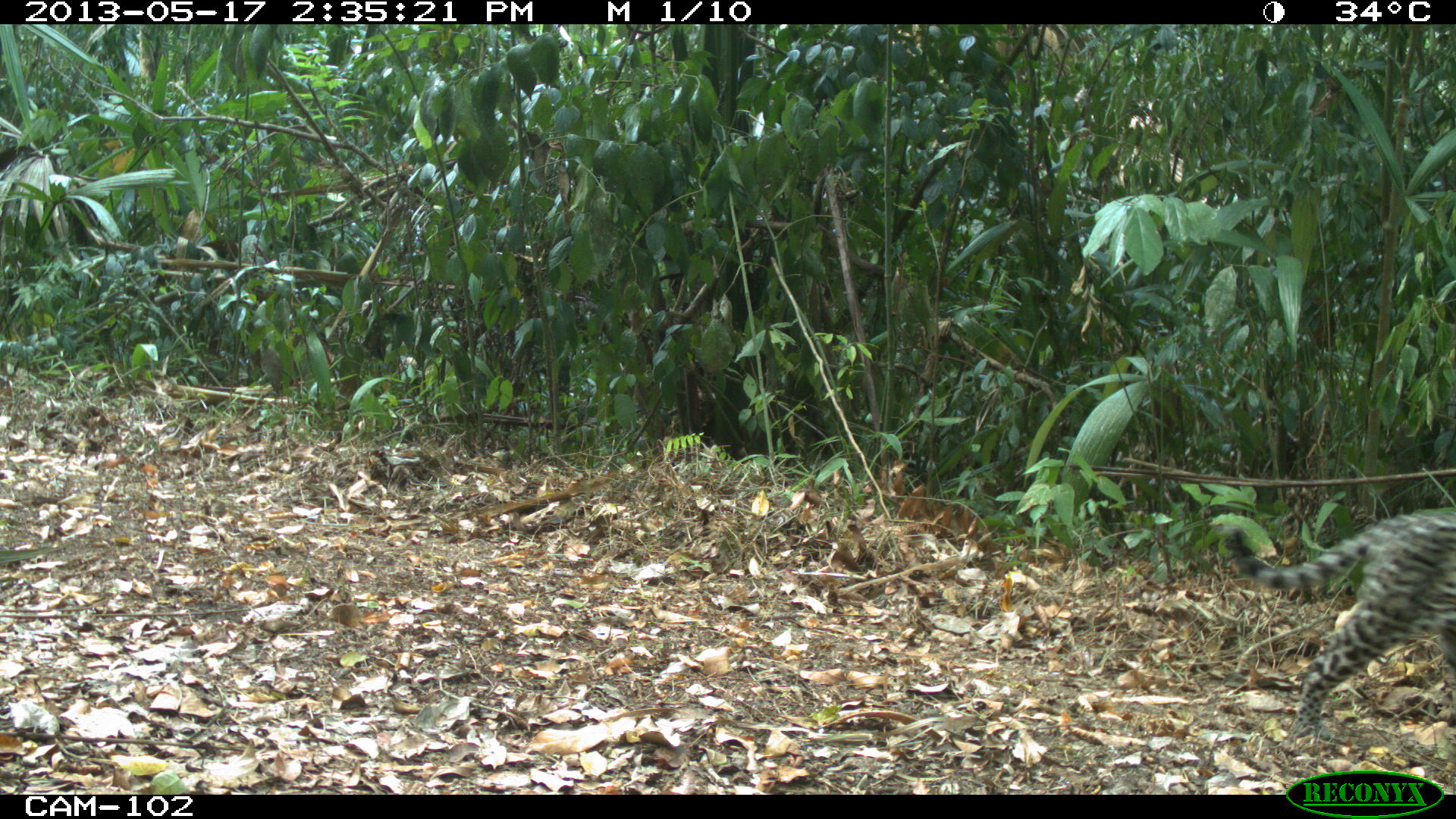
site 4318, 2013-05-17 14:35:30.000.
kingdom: Animalia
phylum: Chordata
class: Mammalia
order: Carnivora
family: Felidae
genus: Leopardus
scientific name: Leopardus pardalis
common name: ocelot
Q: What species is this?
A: Leopardus pardalis (ocelot).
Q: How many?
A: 1.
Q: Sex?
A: Female.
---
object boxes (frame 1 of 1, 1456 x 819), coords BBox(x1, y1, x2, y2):
leopardus pardalis: BBox(1223, 502, 1454, 745)